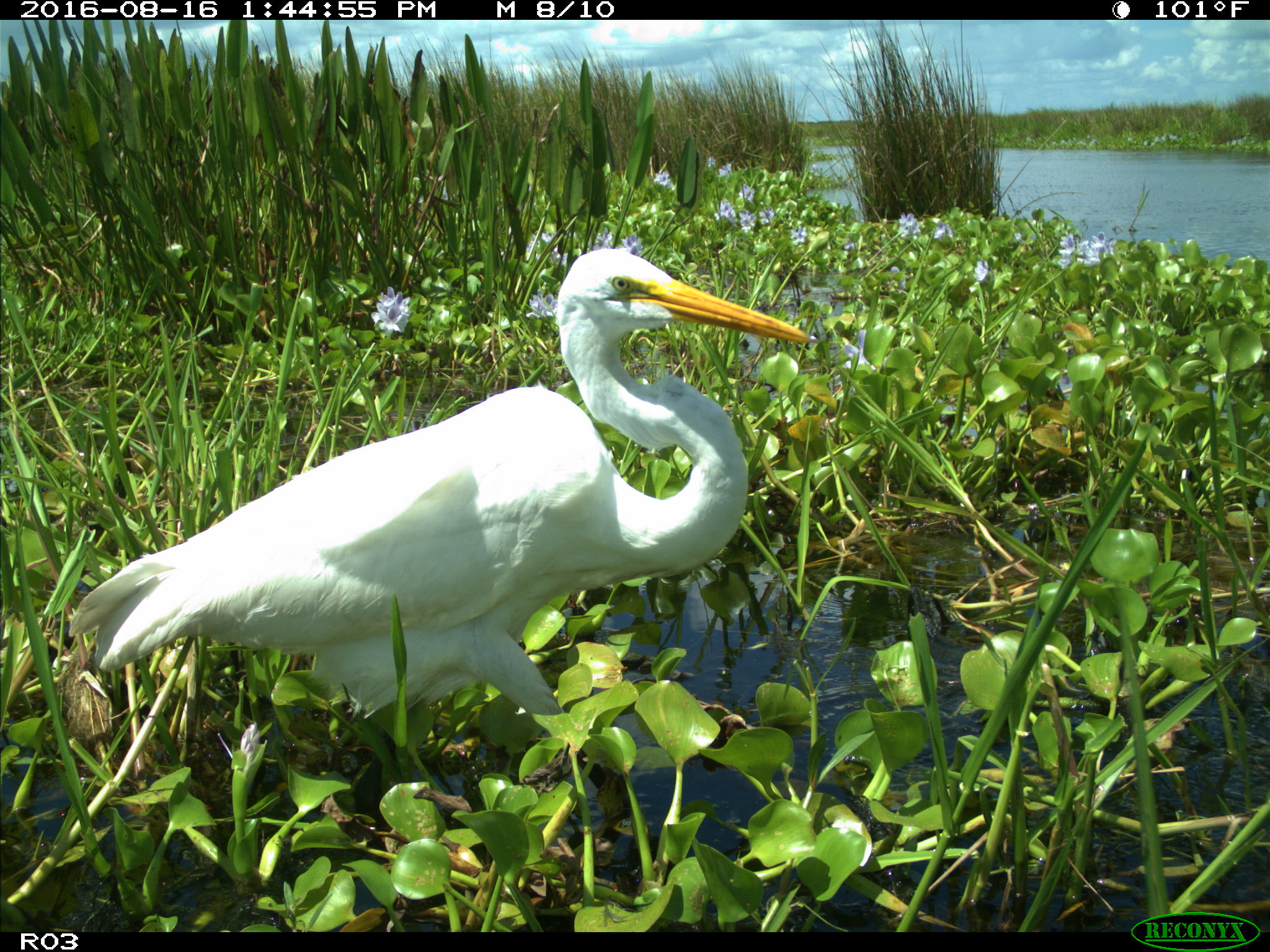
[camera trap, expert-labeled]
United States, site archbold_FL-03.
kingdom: Animalia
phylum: Chordata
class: Aves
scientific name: Aves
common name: birds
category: unidentified bird